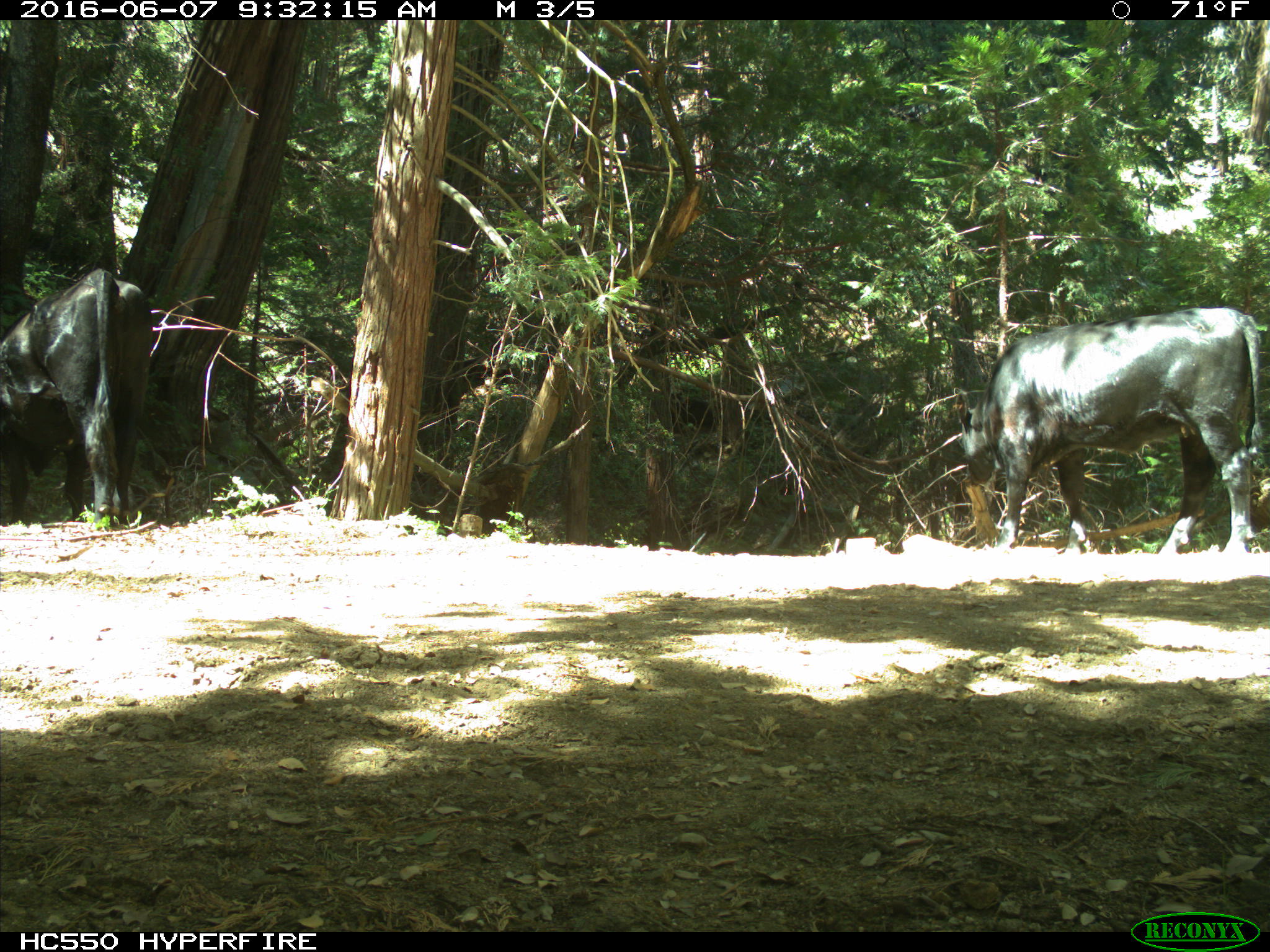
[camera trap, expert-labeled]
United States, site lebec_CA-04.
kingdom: Animalia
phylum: Chordata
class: Mammalia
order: Artiodactyla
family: Bovidae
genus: Bos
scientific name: Bos taurus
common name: domestic cow